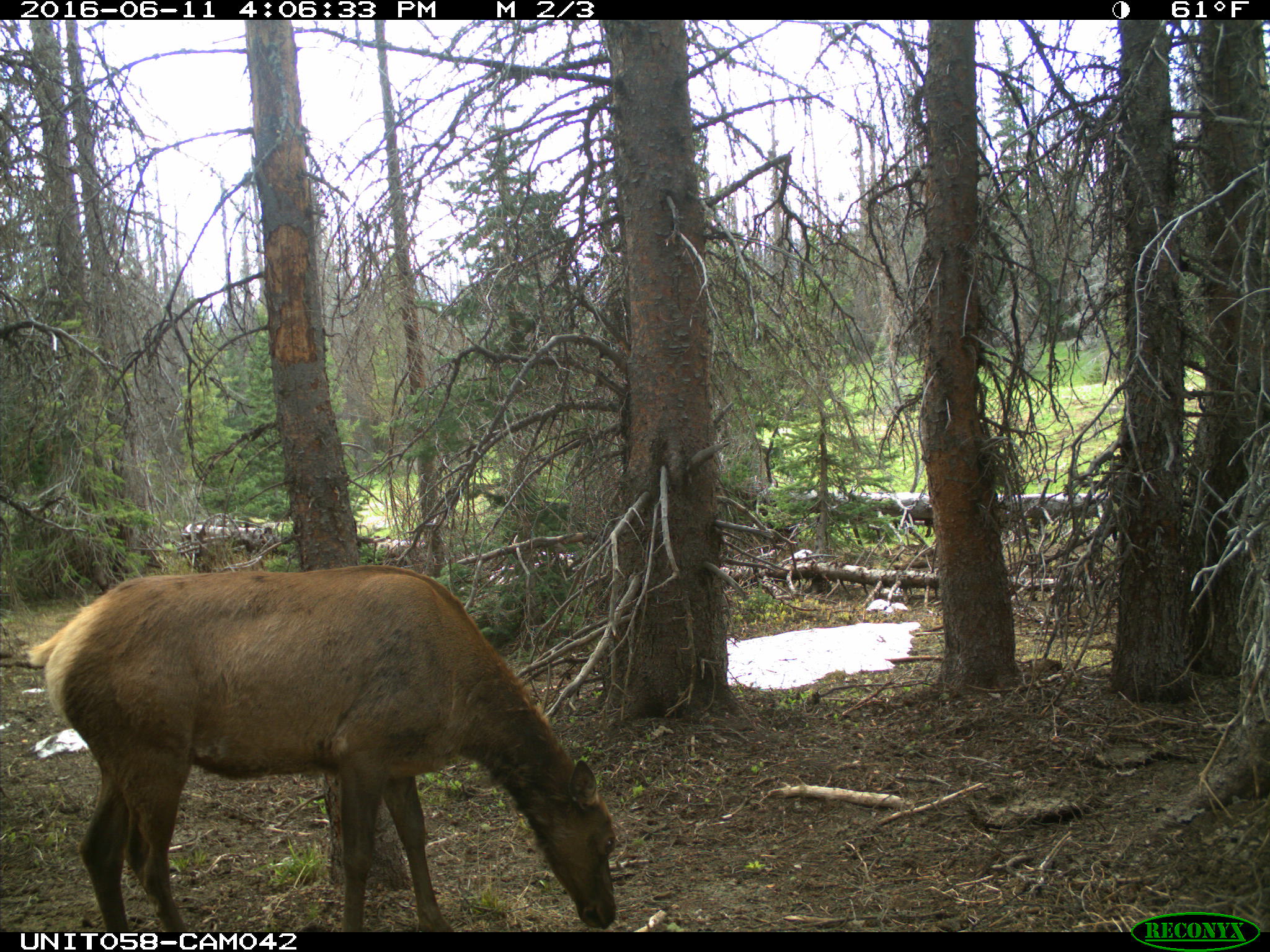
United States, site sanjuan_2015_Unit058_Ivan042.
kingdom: Animalia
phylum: Chordata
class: Mammalia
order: Artiodactyla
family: Cervidae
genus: Cervus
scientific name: Cervus elaphus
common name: red deer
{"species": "Cervus elaphus (red deer)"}